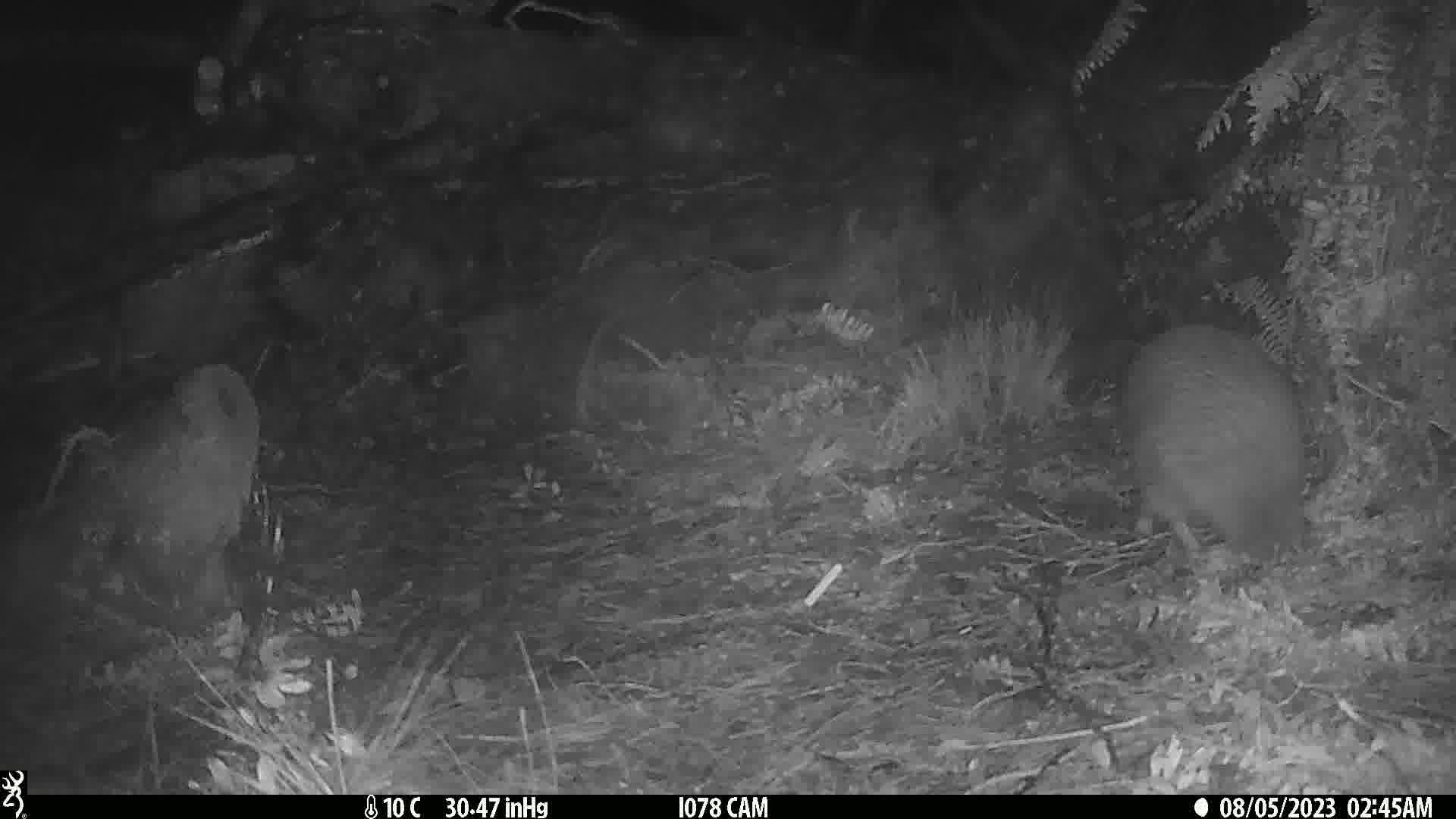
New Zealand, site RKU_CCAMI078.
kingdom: Animalia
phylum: Chordata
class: Aves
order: Apterygiformes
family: Apterygidae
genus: Apteryx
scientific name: Apteryx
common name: kiwi